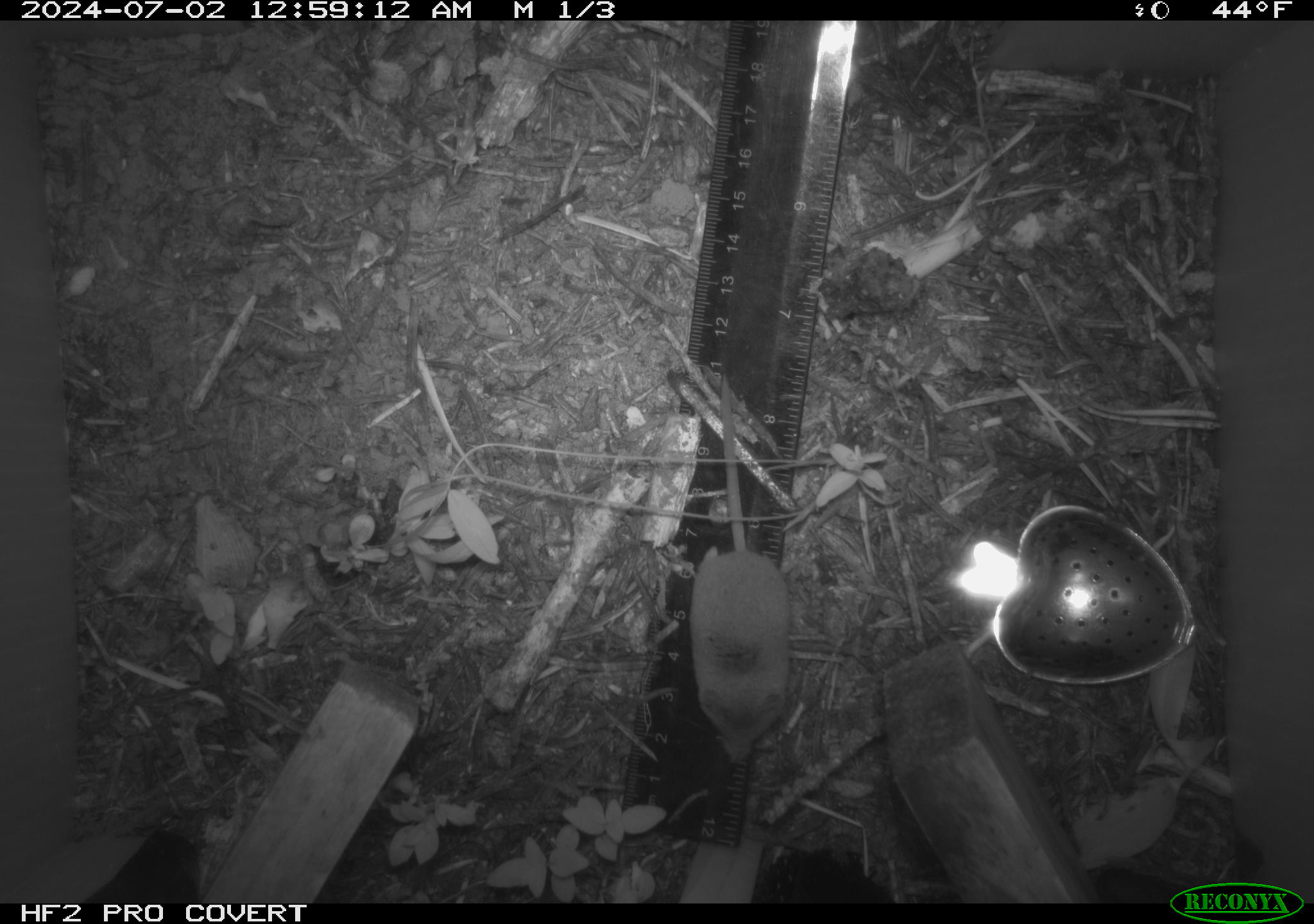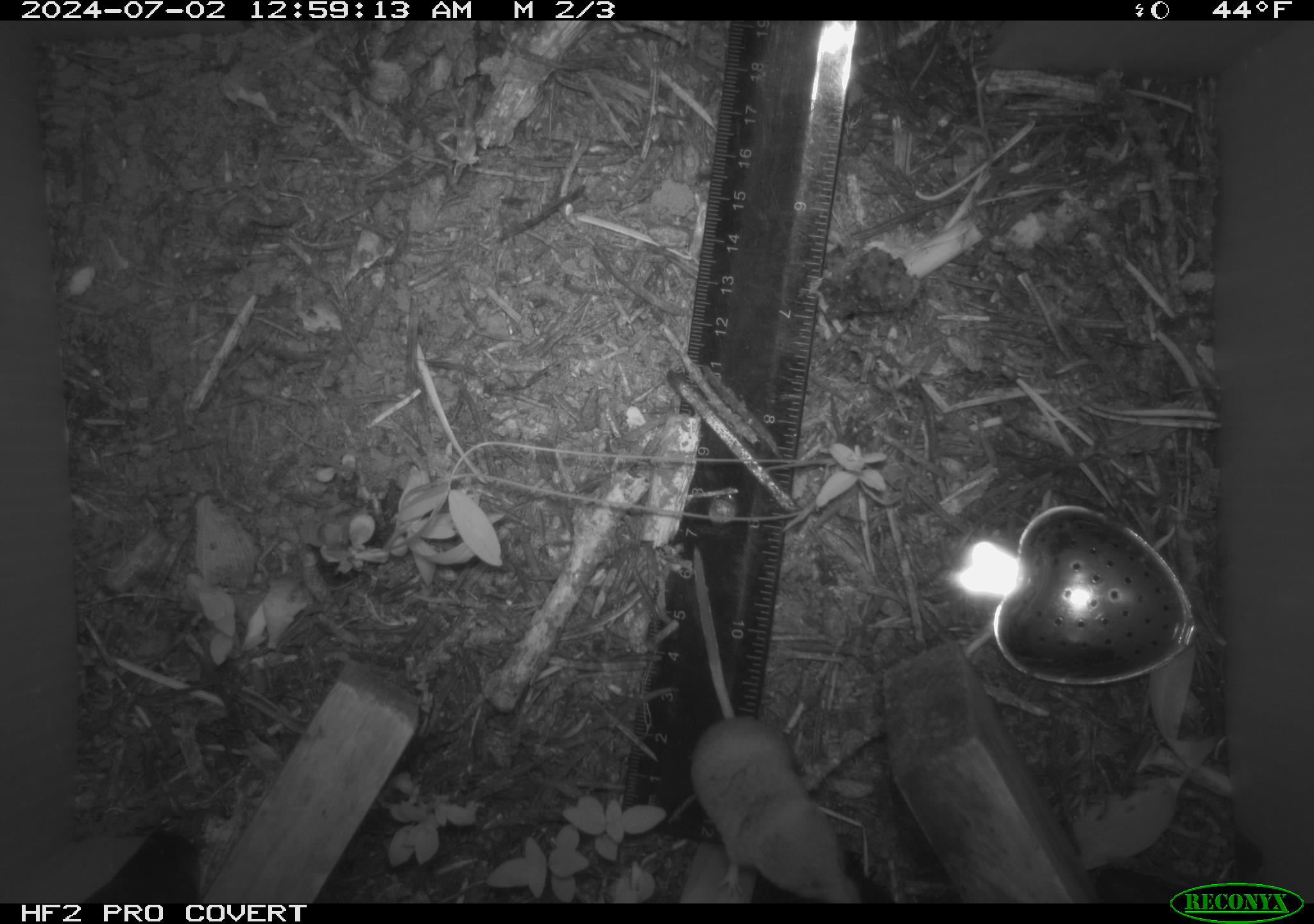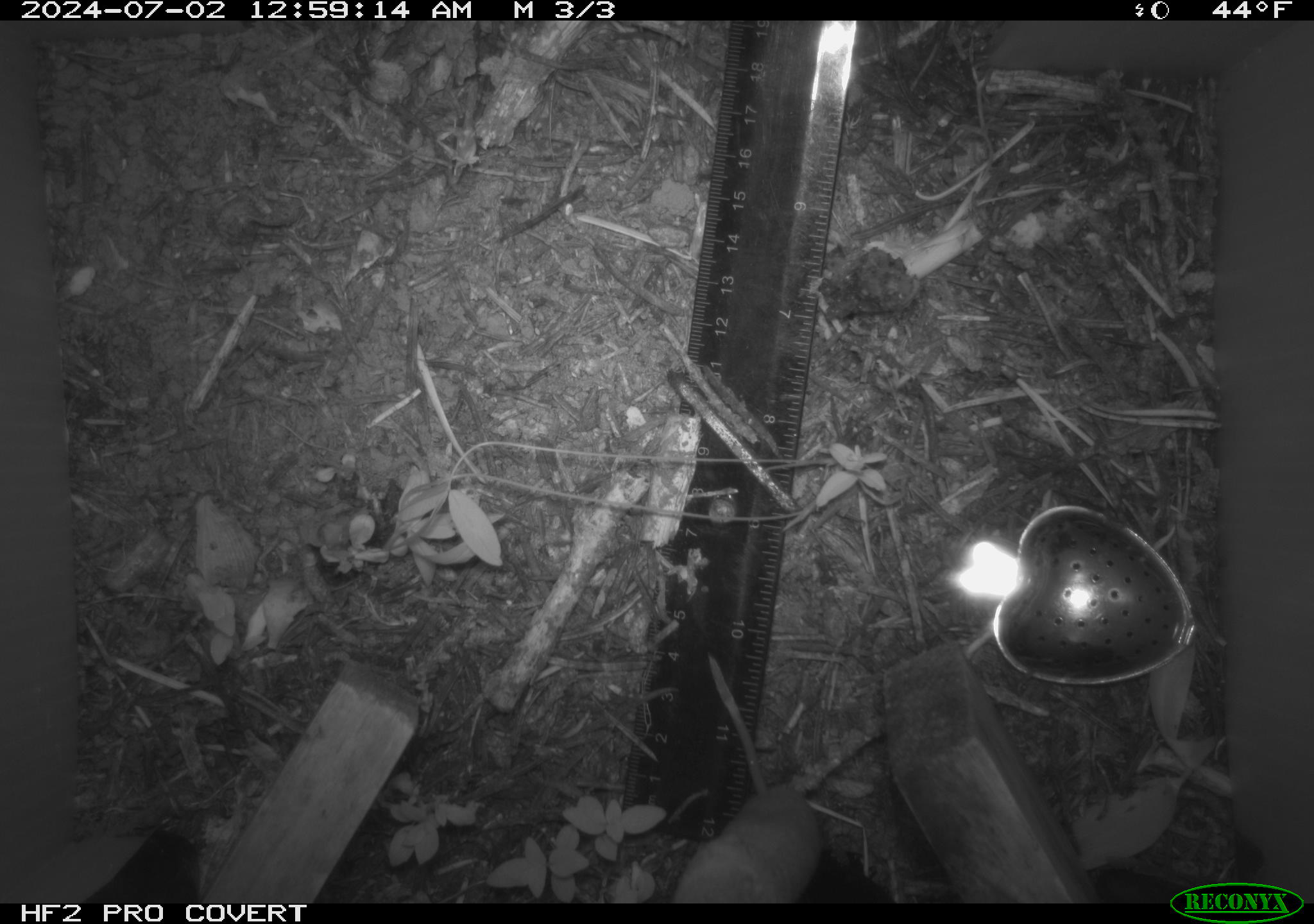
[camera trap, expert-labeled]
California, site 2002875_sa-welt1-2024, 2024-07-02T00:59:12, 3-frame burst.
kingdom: Animalia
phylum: Chordata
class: Mammalia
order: Eulipotyphla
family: Soricidae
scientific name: Soricidae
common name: shrews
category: soricidae family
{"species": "soricidae family (shrews) (Soricidae)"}